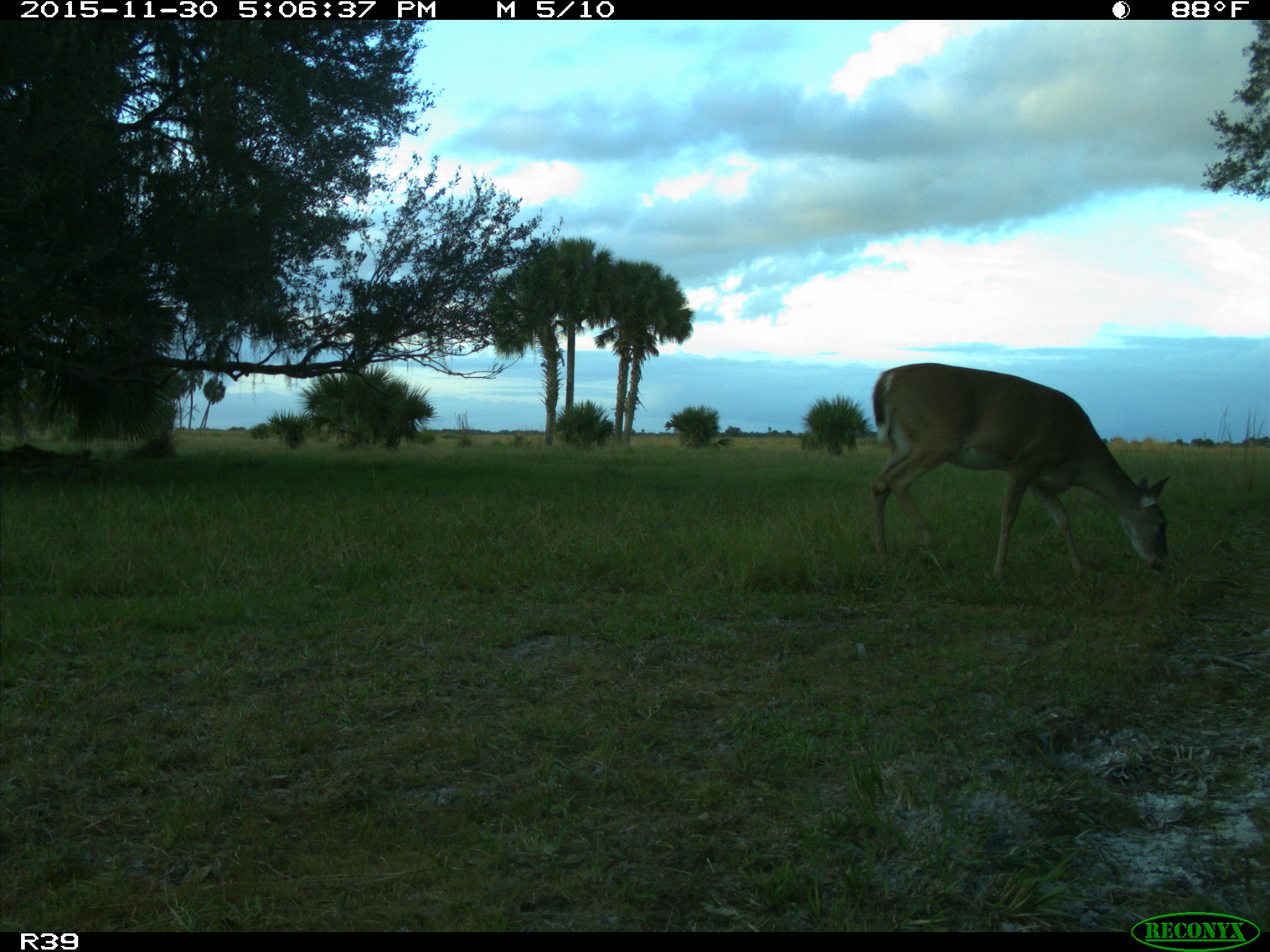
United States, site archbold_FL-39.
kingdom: Animalia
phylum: Chordata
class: Mammalia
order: Artiodactyla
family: Cervidae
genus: Odocoileus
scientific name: Odocoileus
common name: deer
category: unidentified deer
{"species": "unidentified deer (deer) (Odocoileus)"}